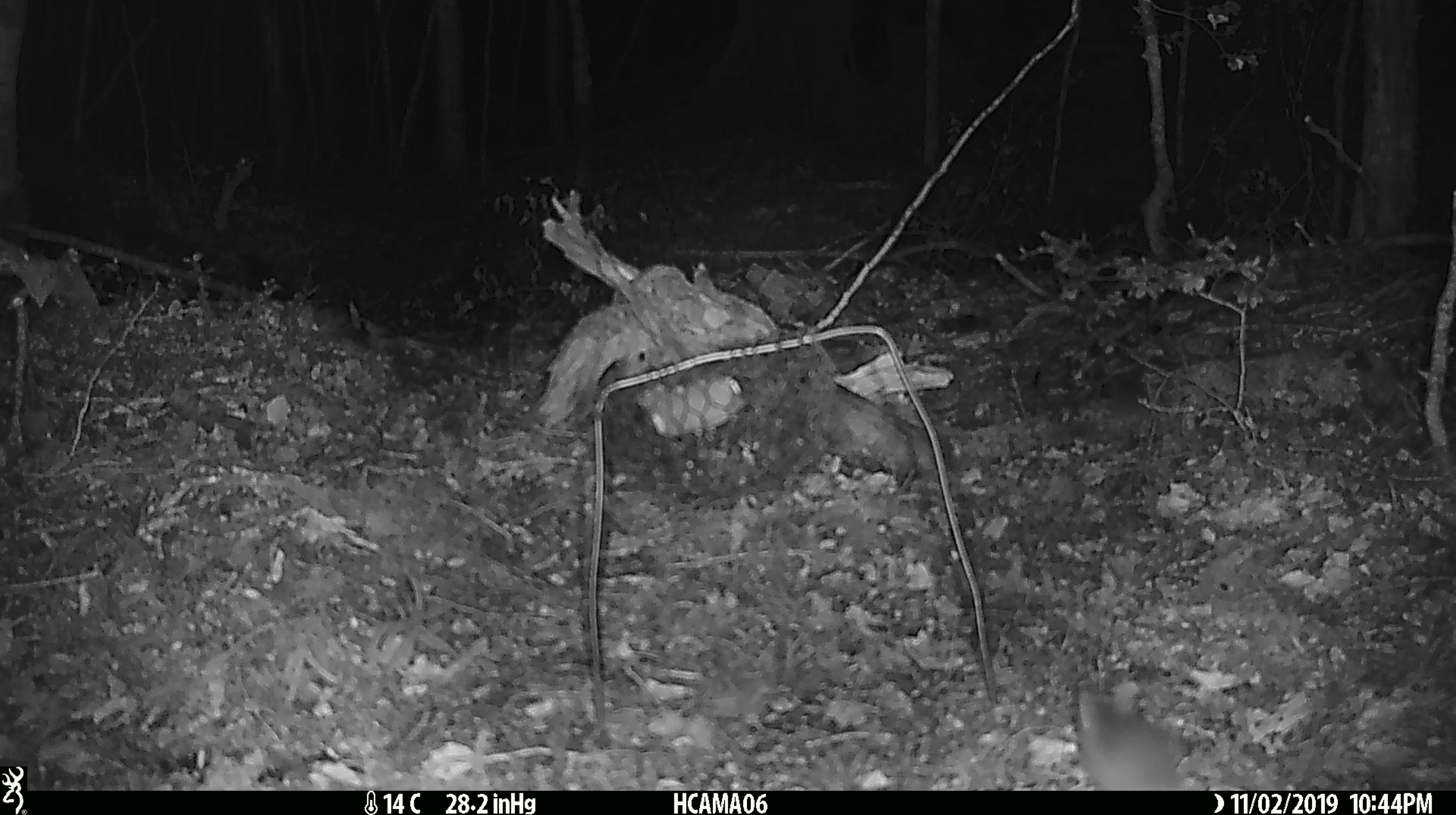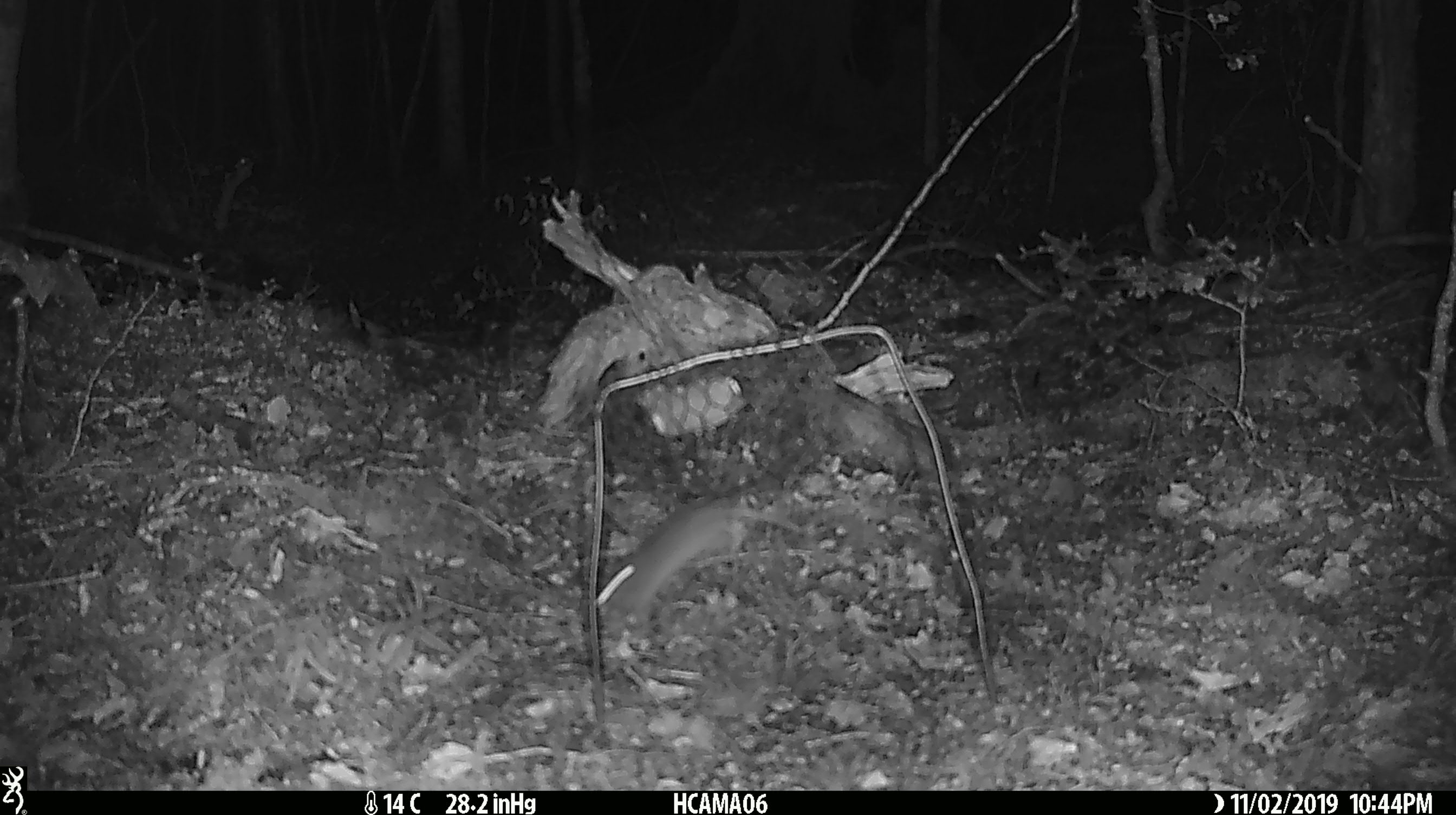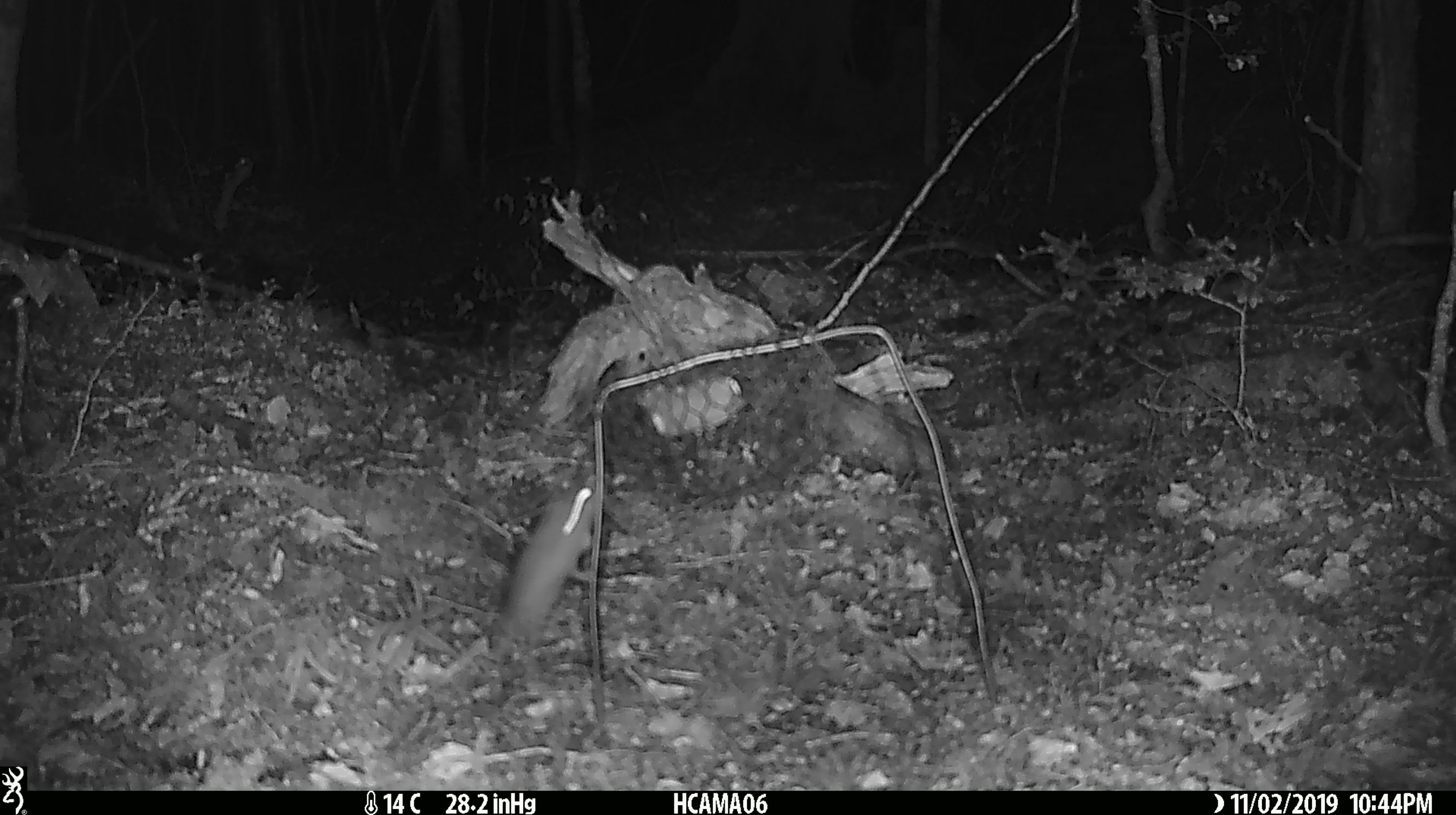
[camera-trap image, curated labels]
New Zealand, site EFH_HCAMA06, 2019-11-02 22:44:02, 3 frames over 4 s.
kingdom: Animalia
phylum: Chordata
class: Mammalia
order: Rodentia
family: Muridae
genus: Mus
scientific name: Mus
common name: mouse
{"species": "mouse (Mus)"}